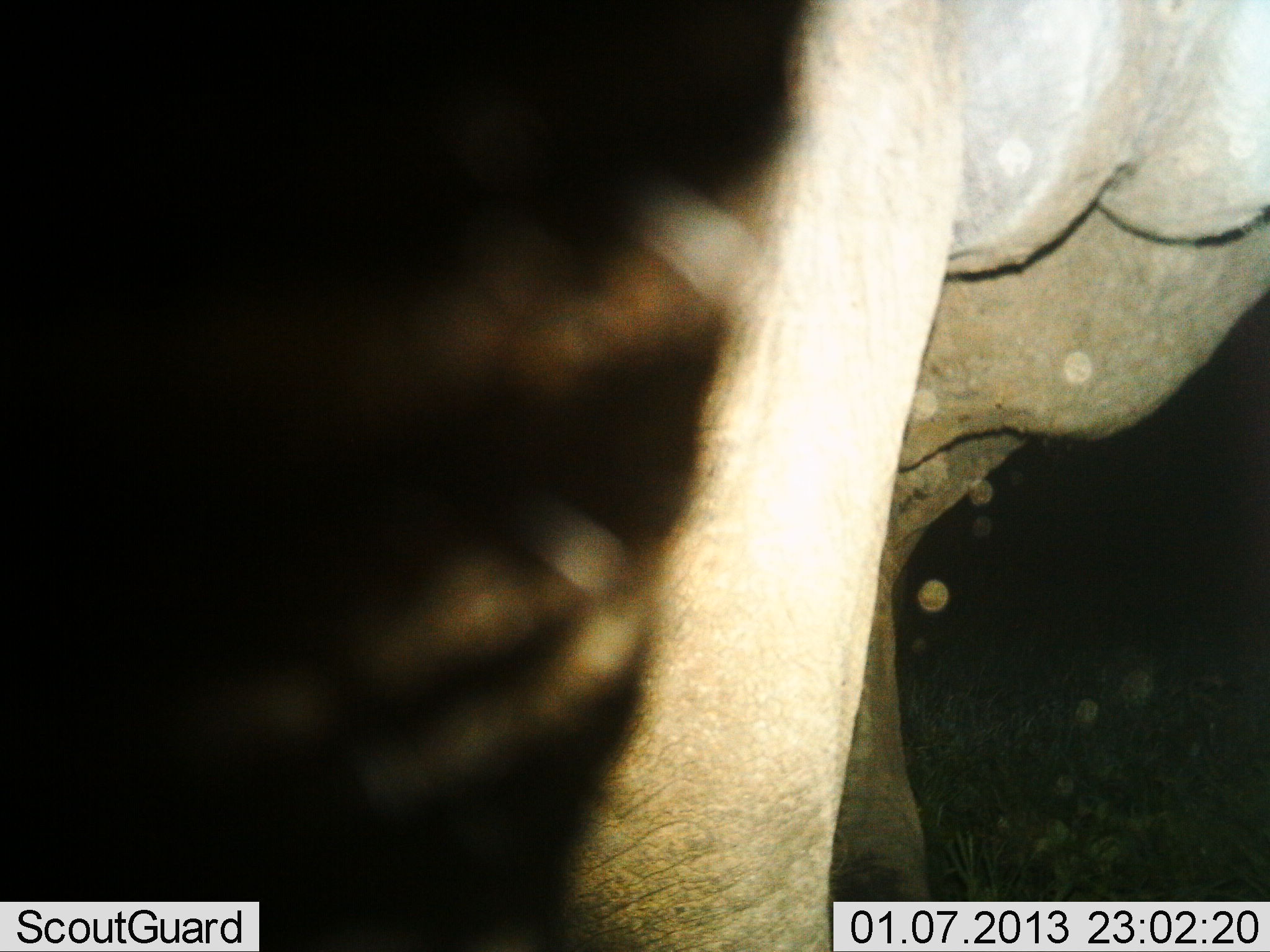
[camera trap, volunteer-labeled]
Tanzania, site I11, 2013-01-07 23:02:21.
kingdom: Animalia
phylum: Chordata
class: Mammalia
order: Proboscidea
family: Elephantidae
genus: Loxodonta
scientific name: Loxodonta africana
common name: african bush elephant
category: elephant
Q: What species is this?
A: Elephant (african bush elephant) (Loxodonta africana).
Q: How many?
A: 1.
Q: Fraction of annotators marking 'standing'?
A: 85%.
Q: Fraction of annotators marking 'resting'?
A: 0%.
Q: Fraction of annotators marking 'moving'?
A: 0%.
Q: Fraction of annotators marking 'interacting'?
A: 8%.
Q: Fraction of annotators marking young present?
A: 0%.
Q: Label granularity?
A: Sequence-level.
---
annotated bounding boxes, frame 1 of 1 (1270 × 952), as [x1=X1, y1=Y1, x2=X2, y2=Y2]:
animal: [x1=0, y1=2, x2=1269, y2=950]